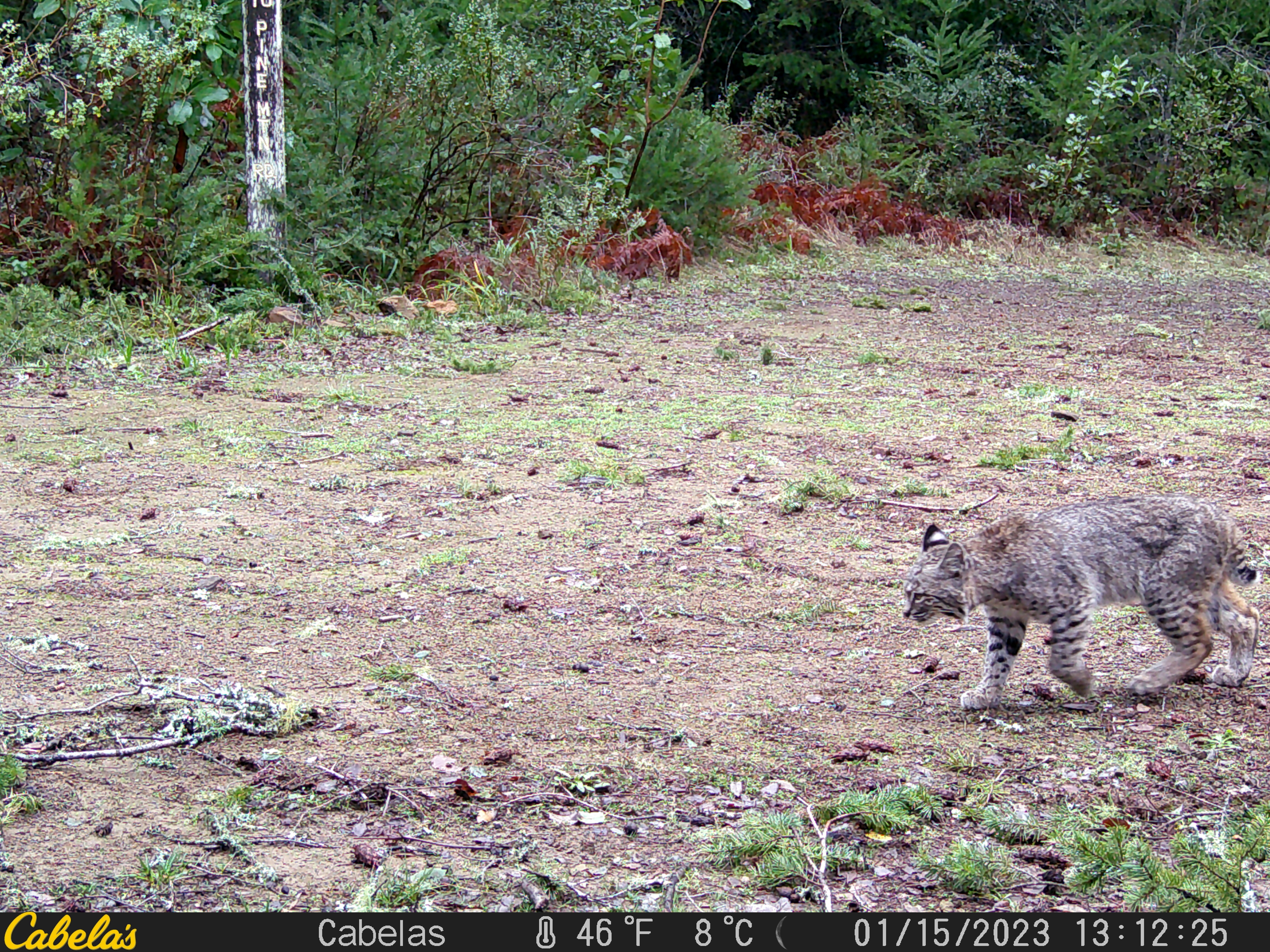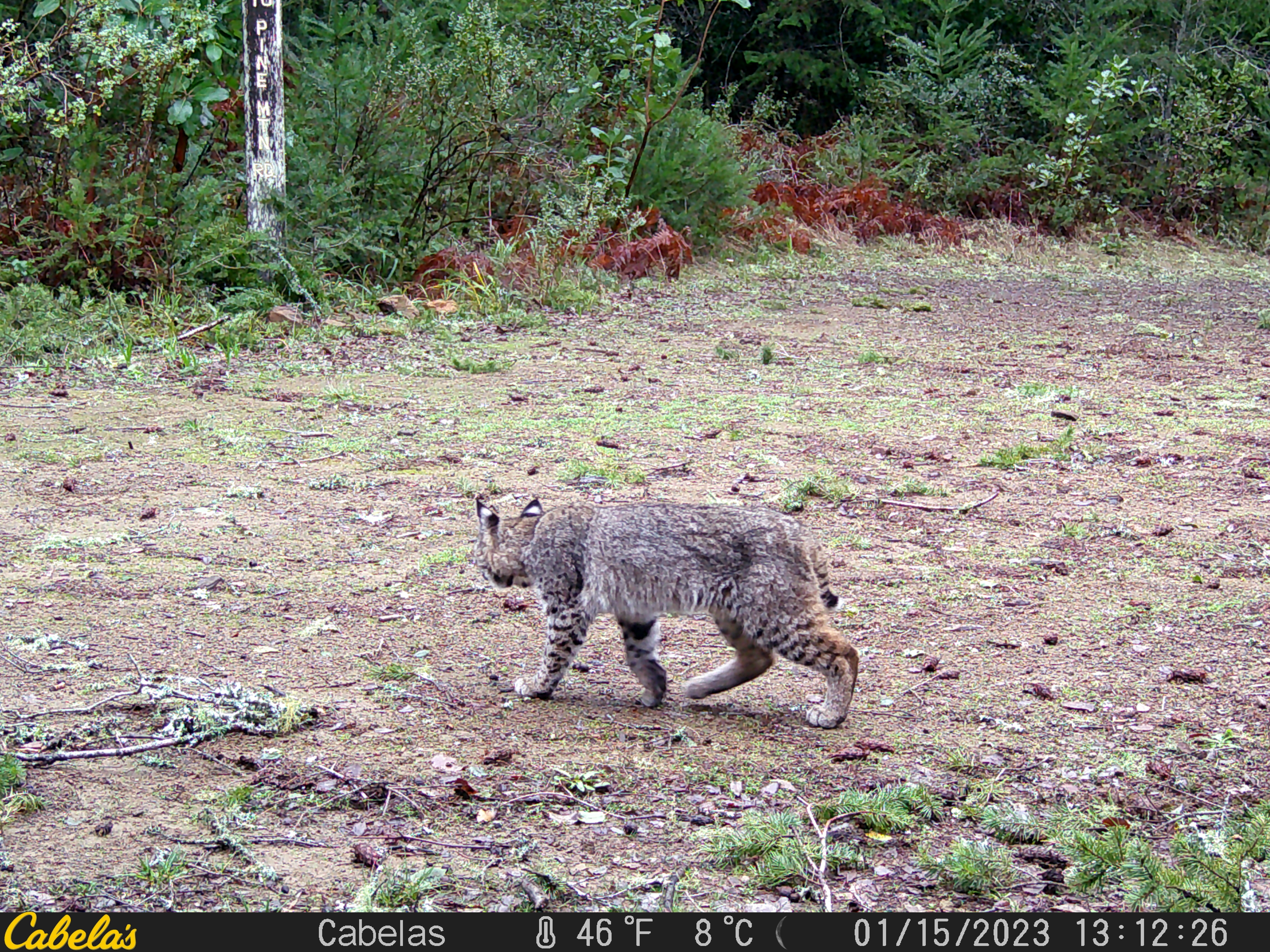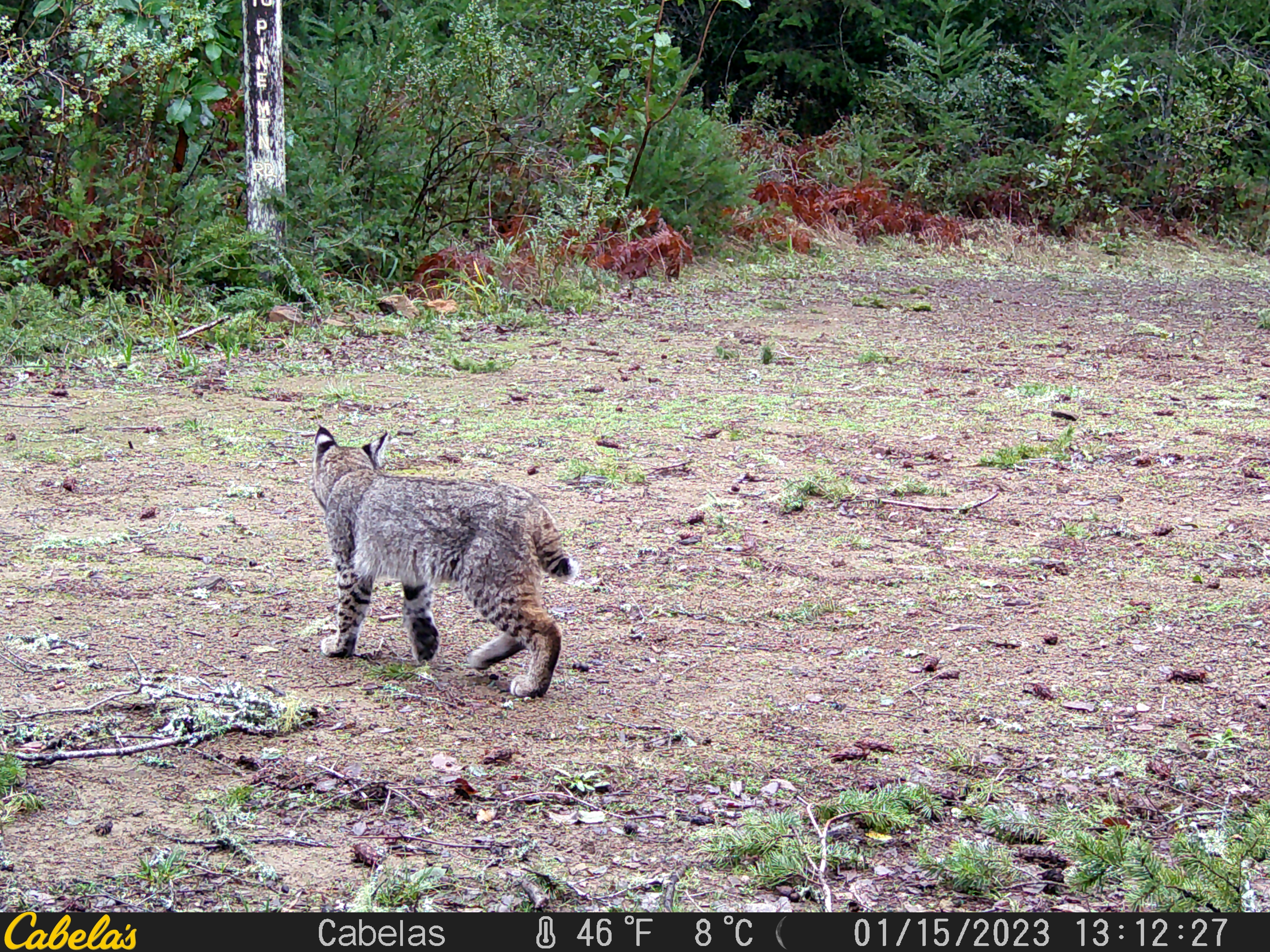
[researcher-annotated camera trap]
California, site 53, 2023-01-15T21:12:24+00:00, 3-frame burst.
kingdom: Animalia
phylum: Chordata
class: Mammalia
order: Carnivora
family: Felidae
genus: Lynx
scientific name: Lynx rufus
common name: bobcat